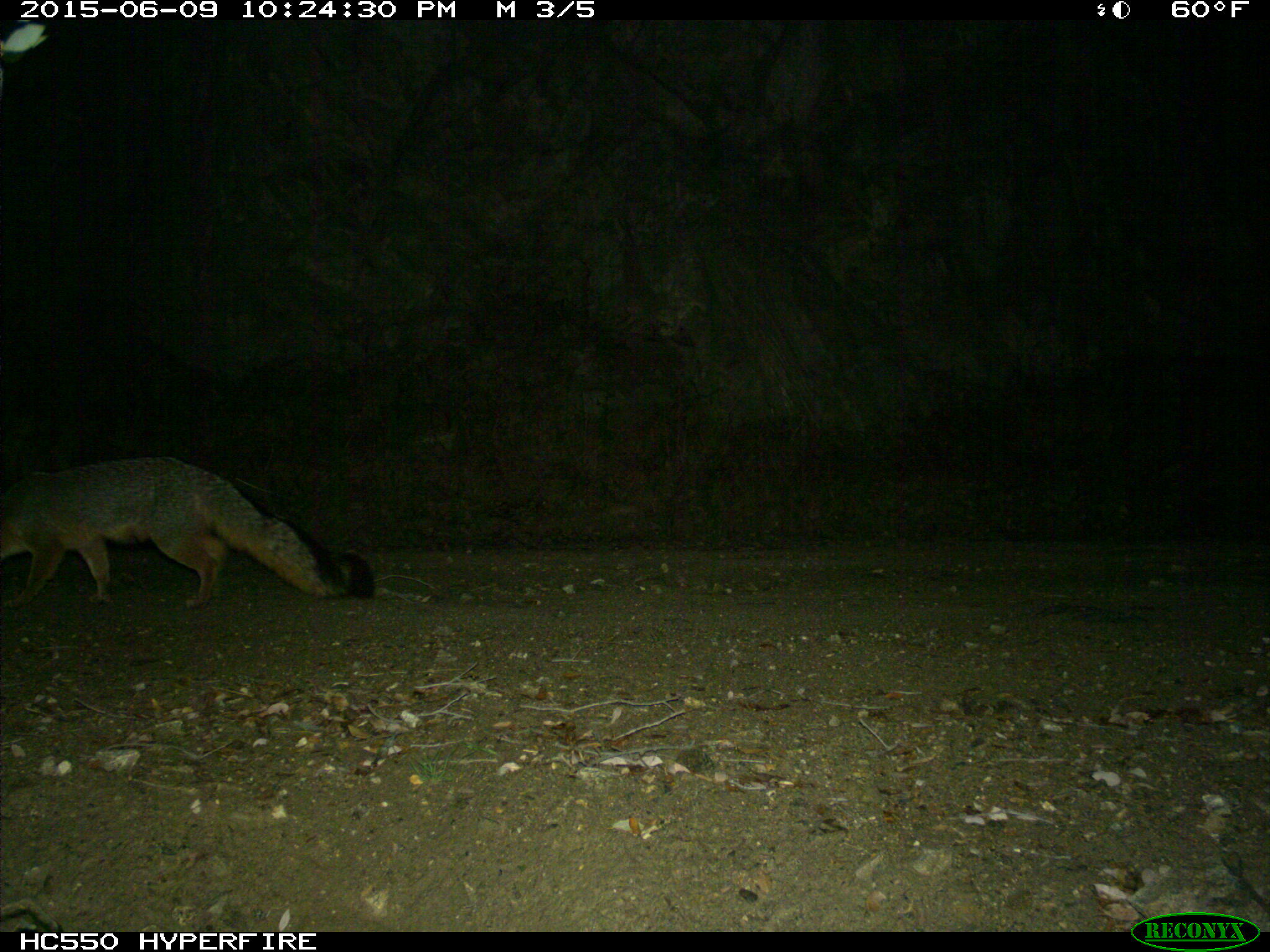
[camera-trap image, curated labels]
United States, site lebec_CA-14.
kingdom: Animalia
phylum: Chordata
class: Mammalia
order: Carnivora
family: Canidae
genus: Urocyon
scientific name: Urocyon cinereoargenteus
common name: gray fox